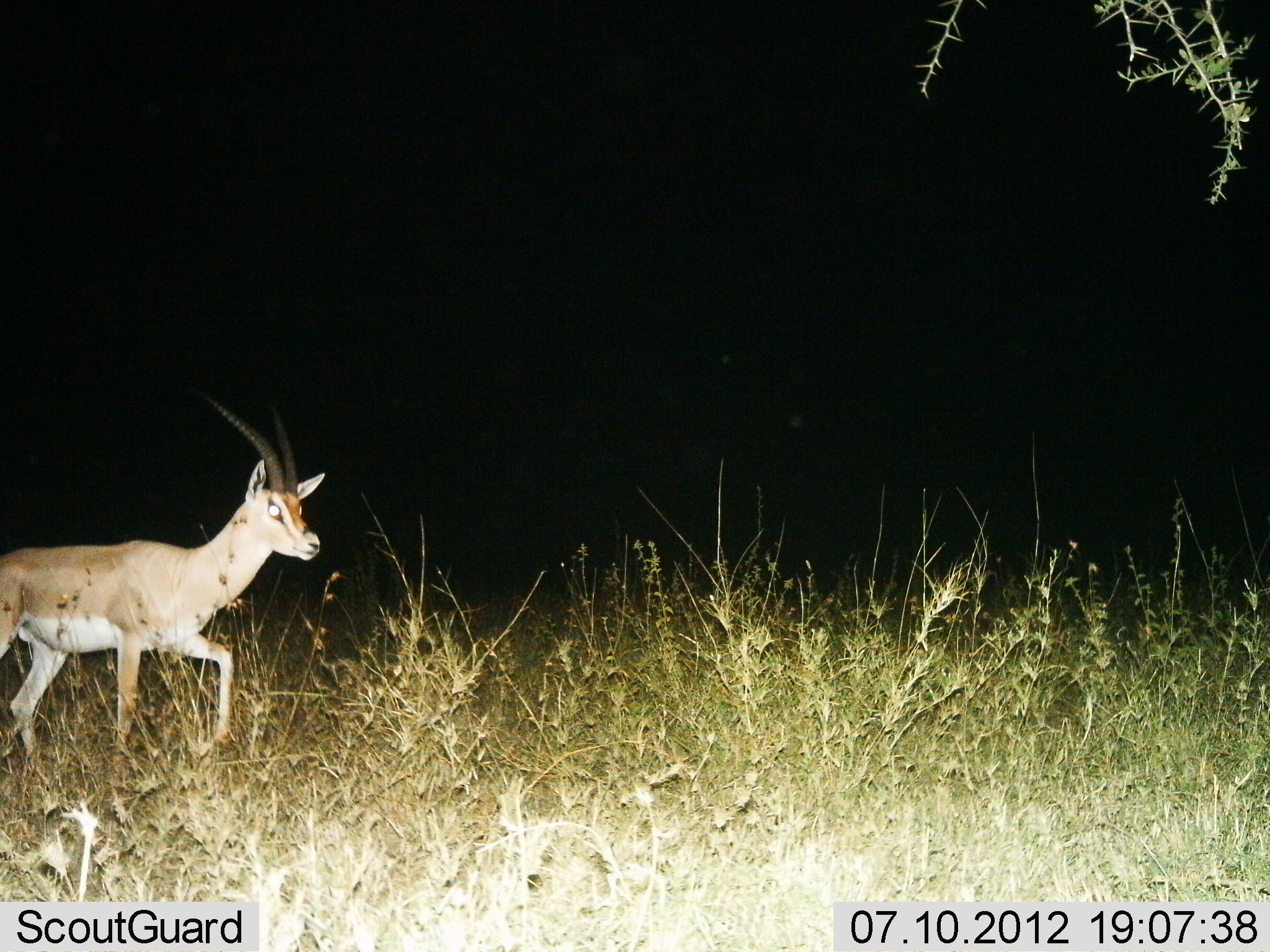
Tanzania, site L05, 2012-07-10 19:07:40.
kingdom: Animalia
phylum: Chordata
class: Mammalia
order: Artiodactyla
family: Bovidae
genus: Nanger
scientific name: Nanger granti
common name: grant's gazelle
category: gazellegrants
Gazellegrants (grant's gazelle) (Nanger granti), count 1. Behavior (volunteer vote fractions): standing 20%, resting 0%, moving 80%, interacting 0%. Young present (vote fraction): 0%. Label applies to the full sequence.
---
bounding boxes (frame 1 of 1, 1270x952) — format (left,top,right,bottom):
animal: (0,390,328,760)